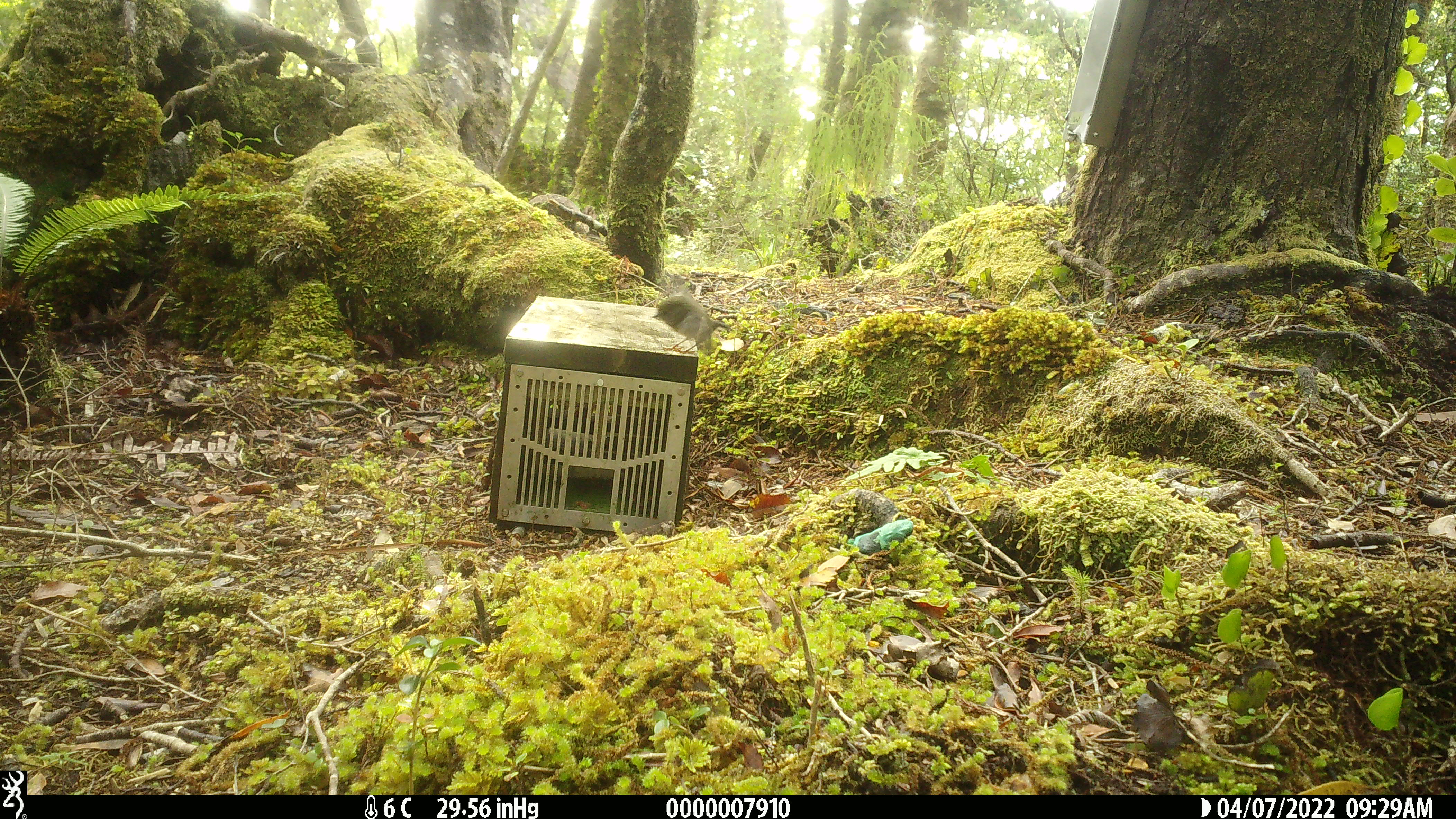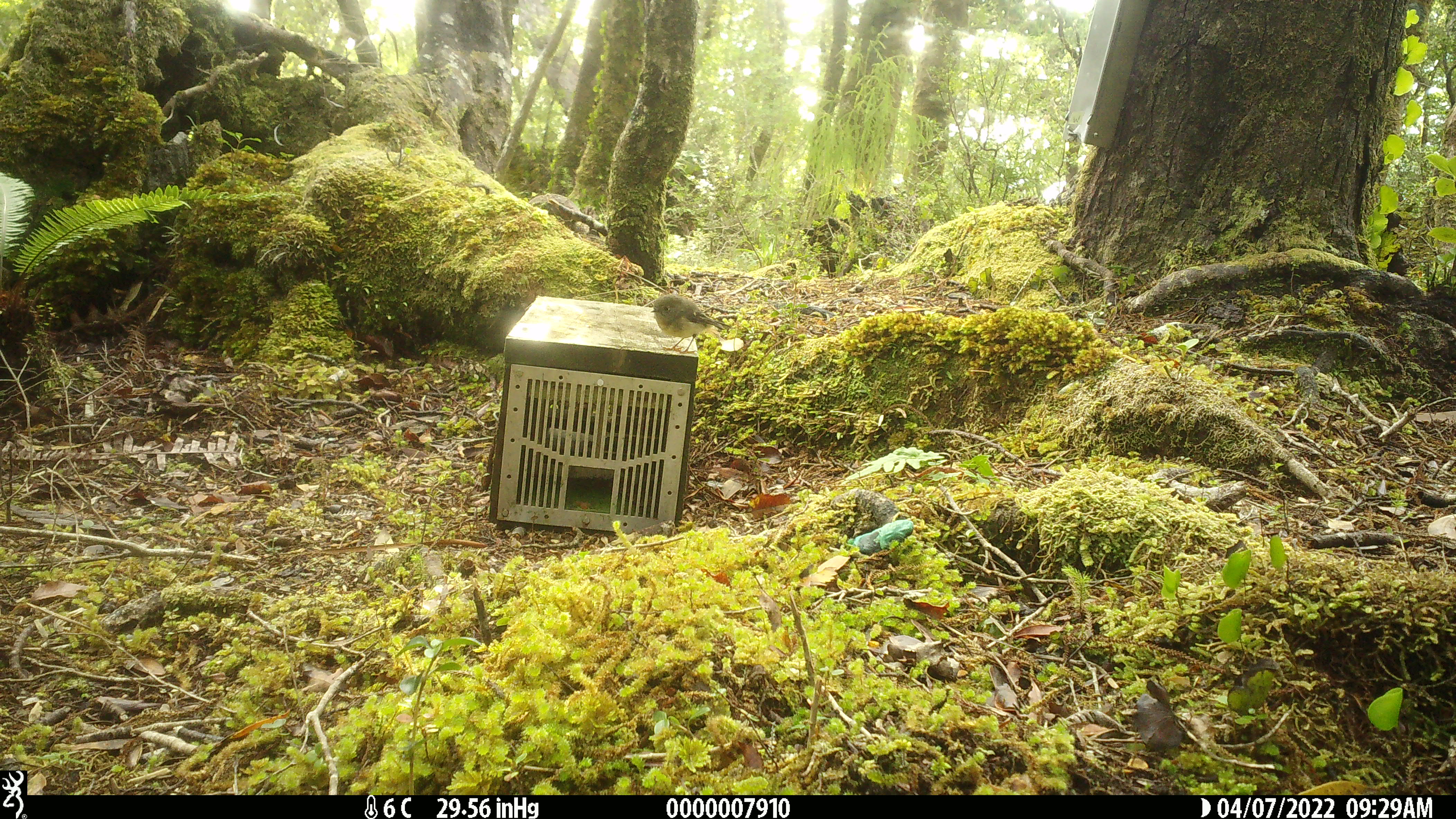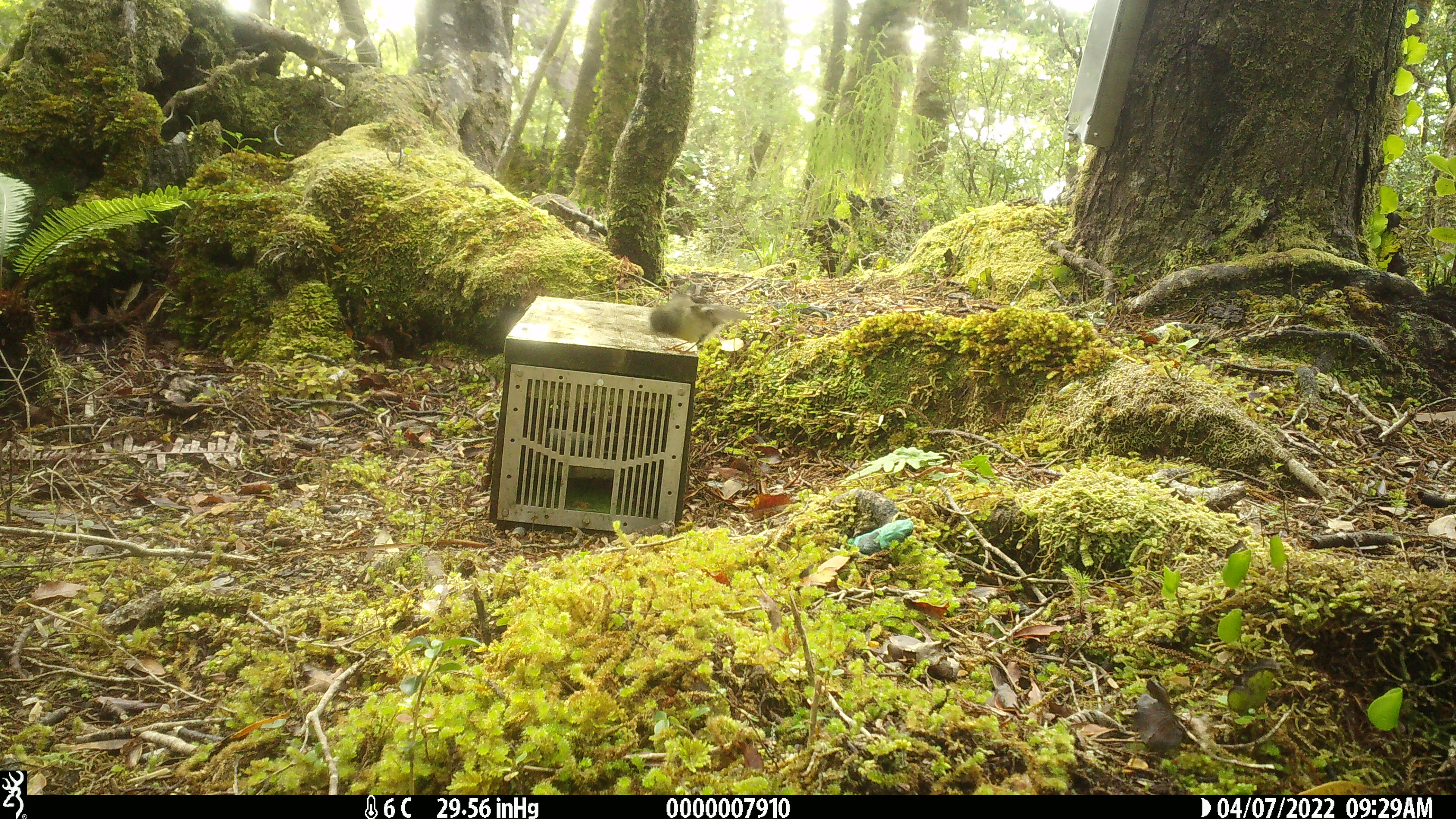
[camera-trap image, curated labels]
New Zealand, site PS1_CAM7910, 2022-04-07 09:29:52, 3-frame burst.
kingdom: Animalia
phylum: Chordata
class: Aves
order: Passeriformes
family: Petroicidae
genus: Petroica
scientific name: Petroica macrocephala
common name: tomtit